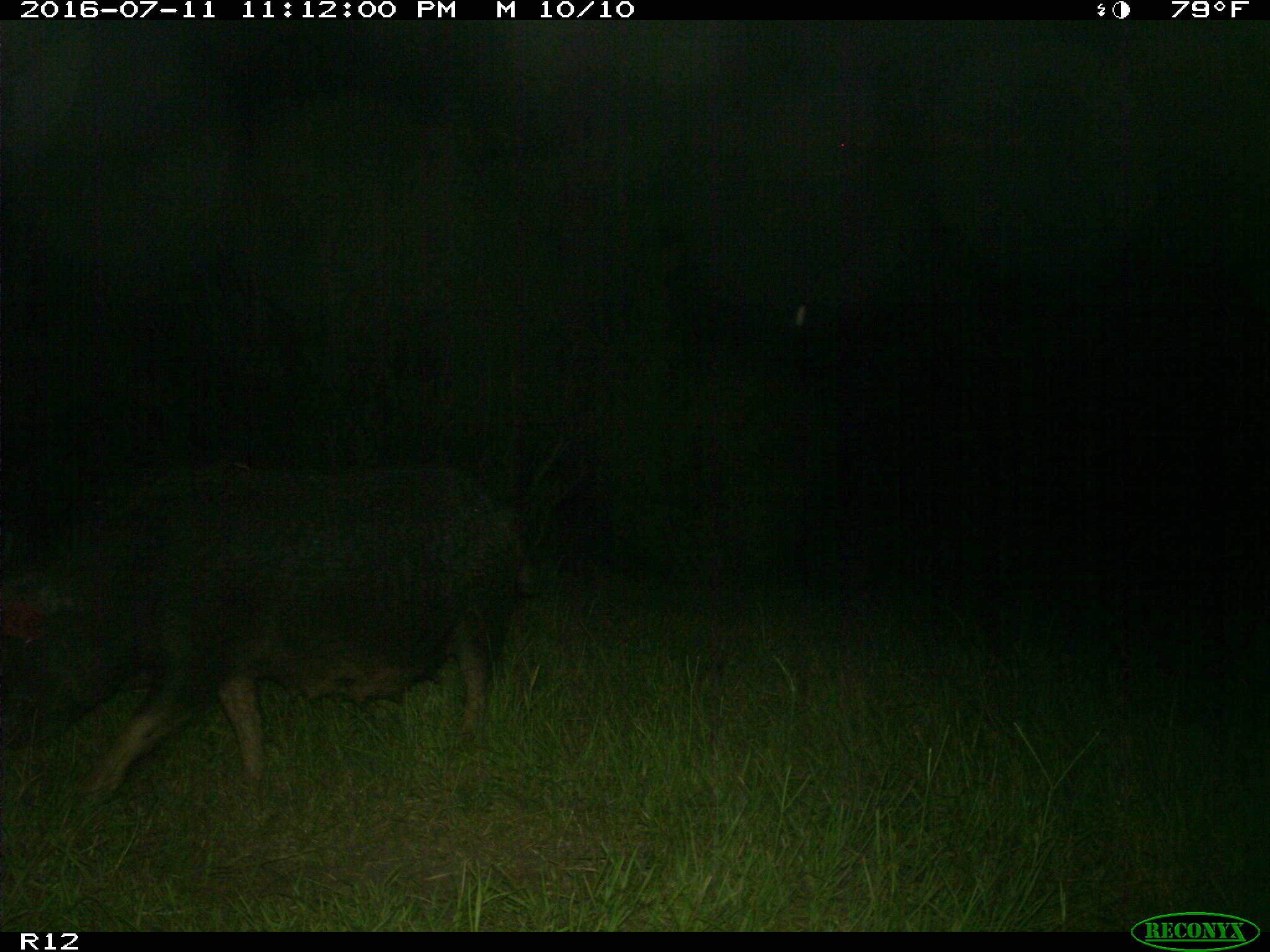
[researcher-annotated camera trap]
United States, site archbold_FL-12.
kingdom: Animalia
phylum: Chordata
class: Mammalia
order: Artiodactyla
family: Suidae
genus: Sus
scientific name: Sus scrofa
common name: wild boar